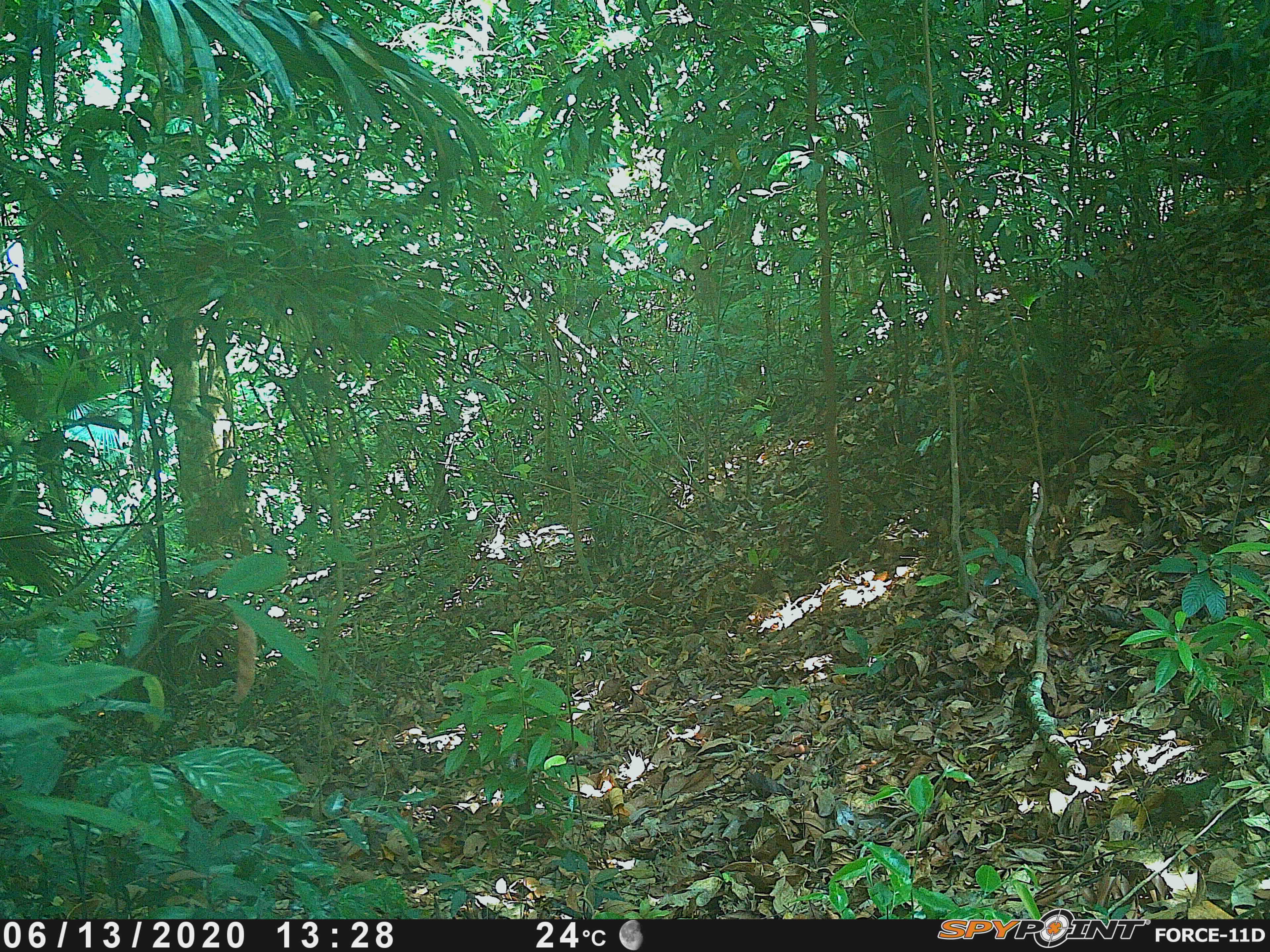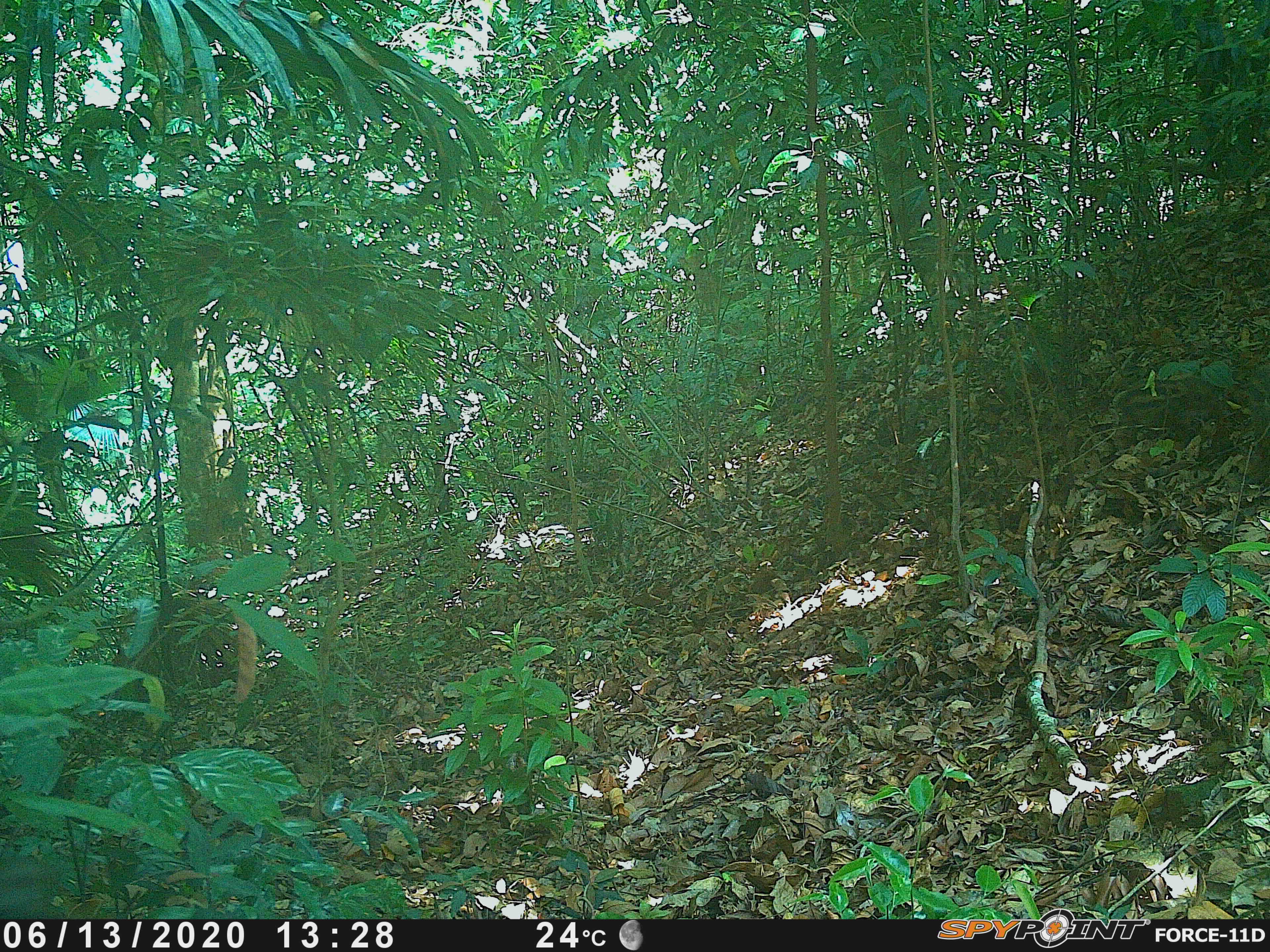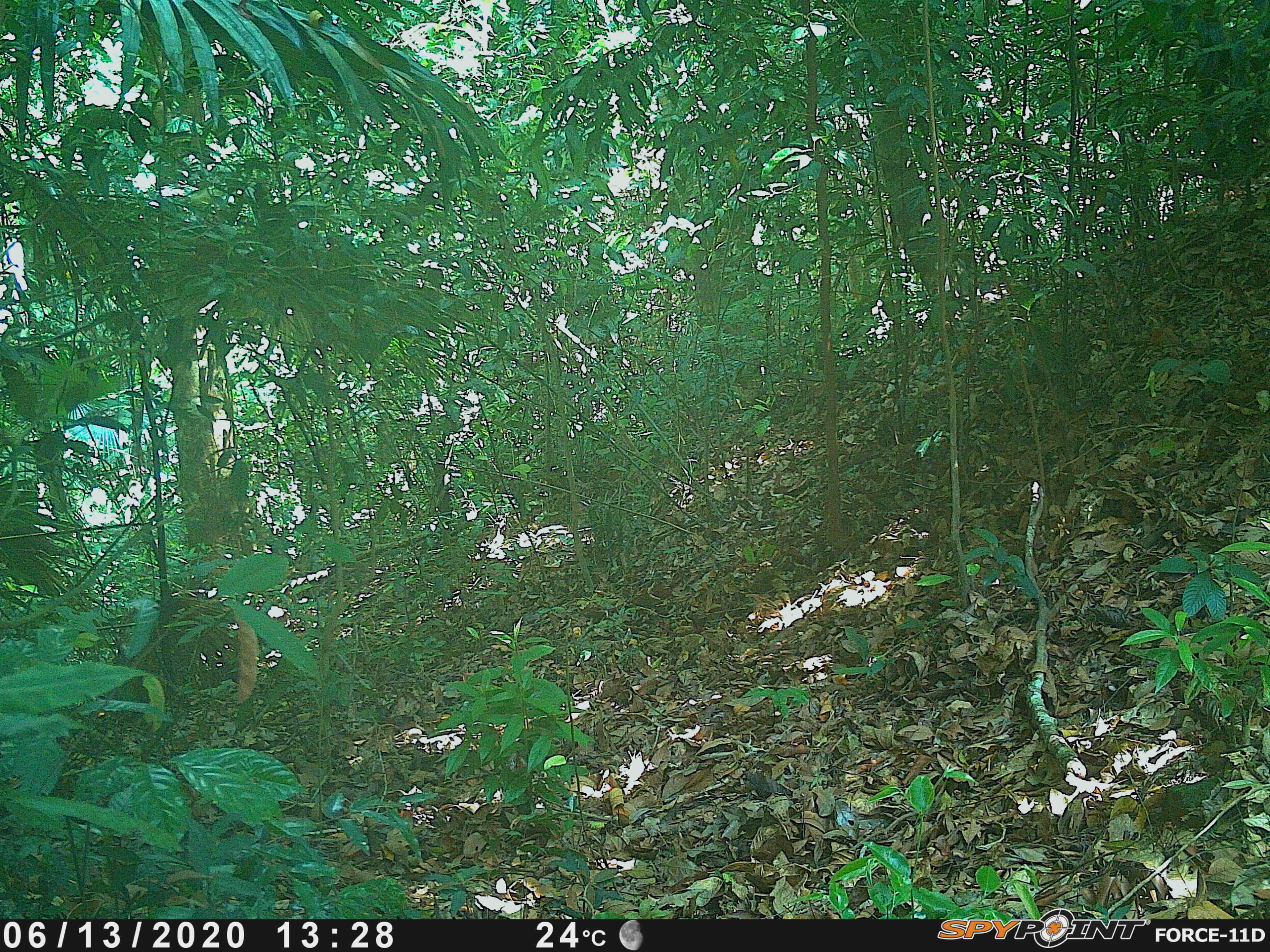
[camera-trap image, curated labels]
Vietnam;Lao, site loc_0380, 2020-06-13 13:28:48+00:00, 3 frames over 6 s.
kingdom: Animalia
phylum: Chordata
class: Mammalia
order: Artiodactyla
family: Suidae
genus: Sus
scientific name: Sus scrofa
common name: eurasian wild pig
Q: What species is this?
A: Eurasian wild pig (Sus scrofa).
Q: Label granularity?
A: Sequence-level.